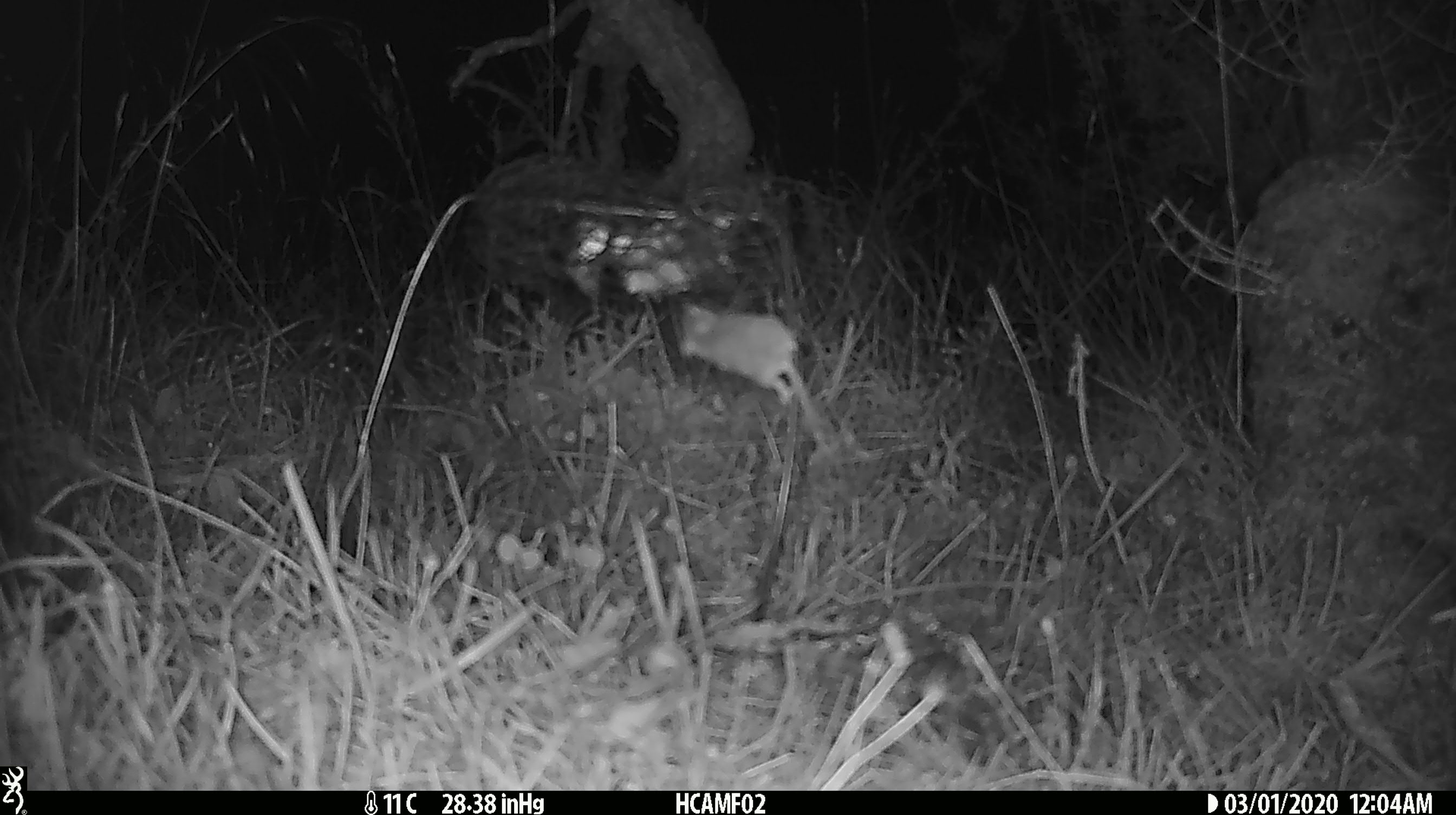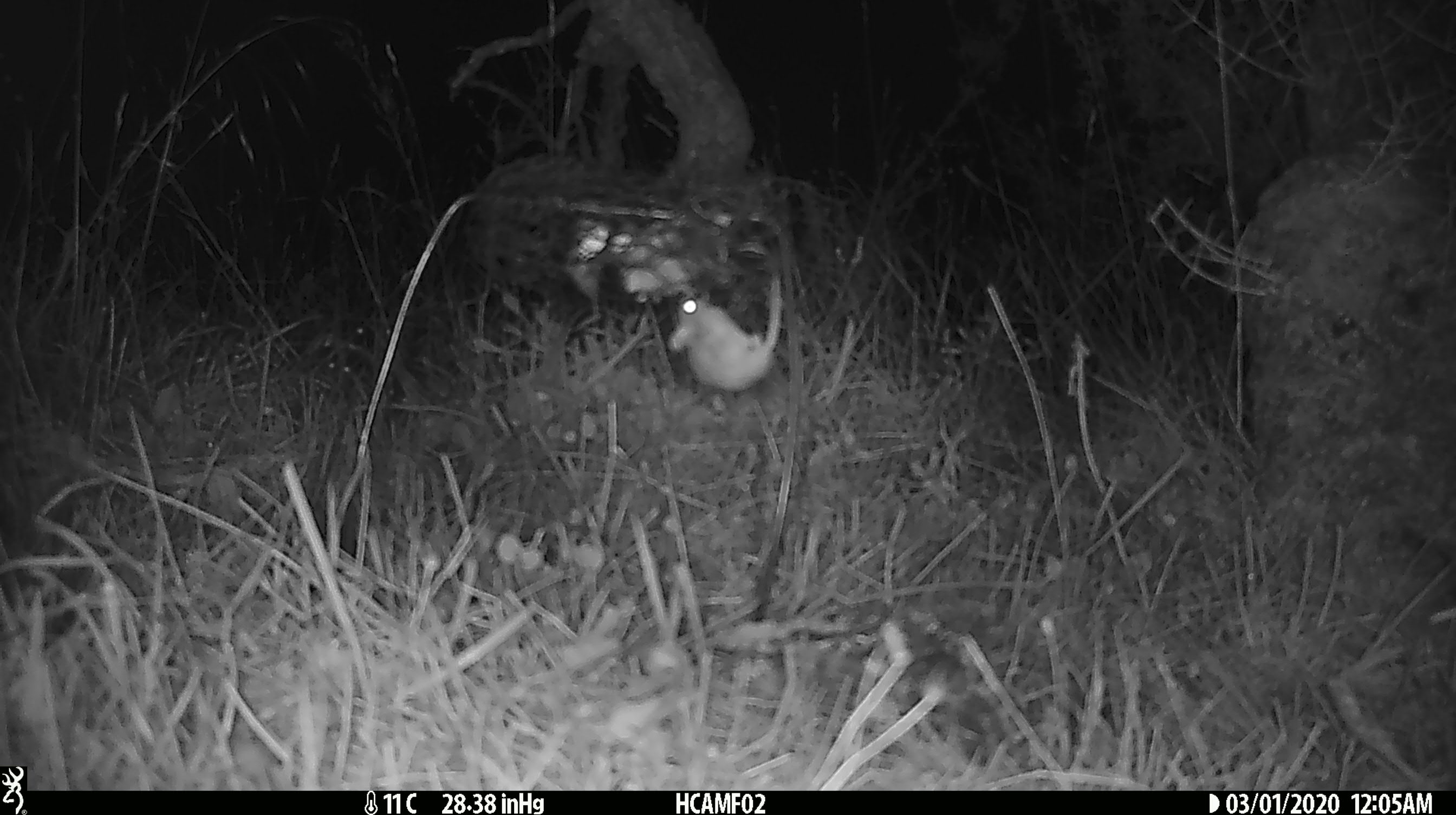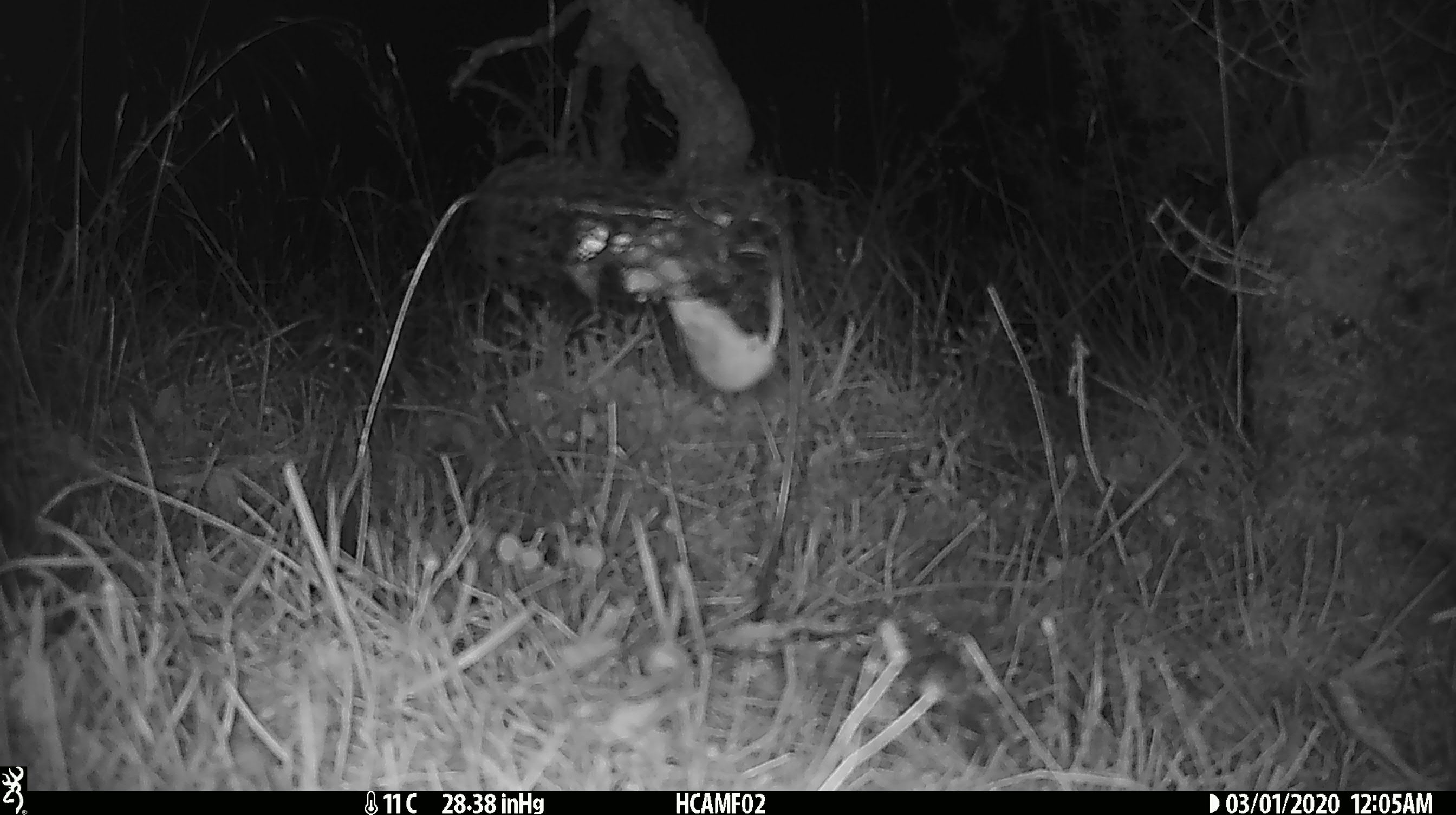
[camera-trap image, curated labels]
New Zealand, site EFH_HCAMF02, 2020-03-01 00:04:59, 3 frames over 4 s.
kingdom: Animalia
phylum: Chordata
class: Mammalia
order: Rodentia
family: Muridae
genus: Mus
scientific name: Mus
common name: mouse